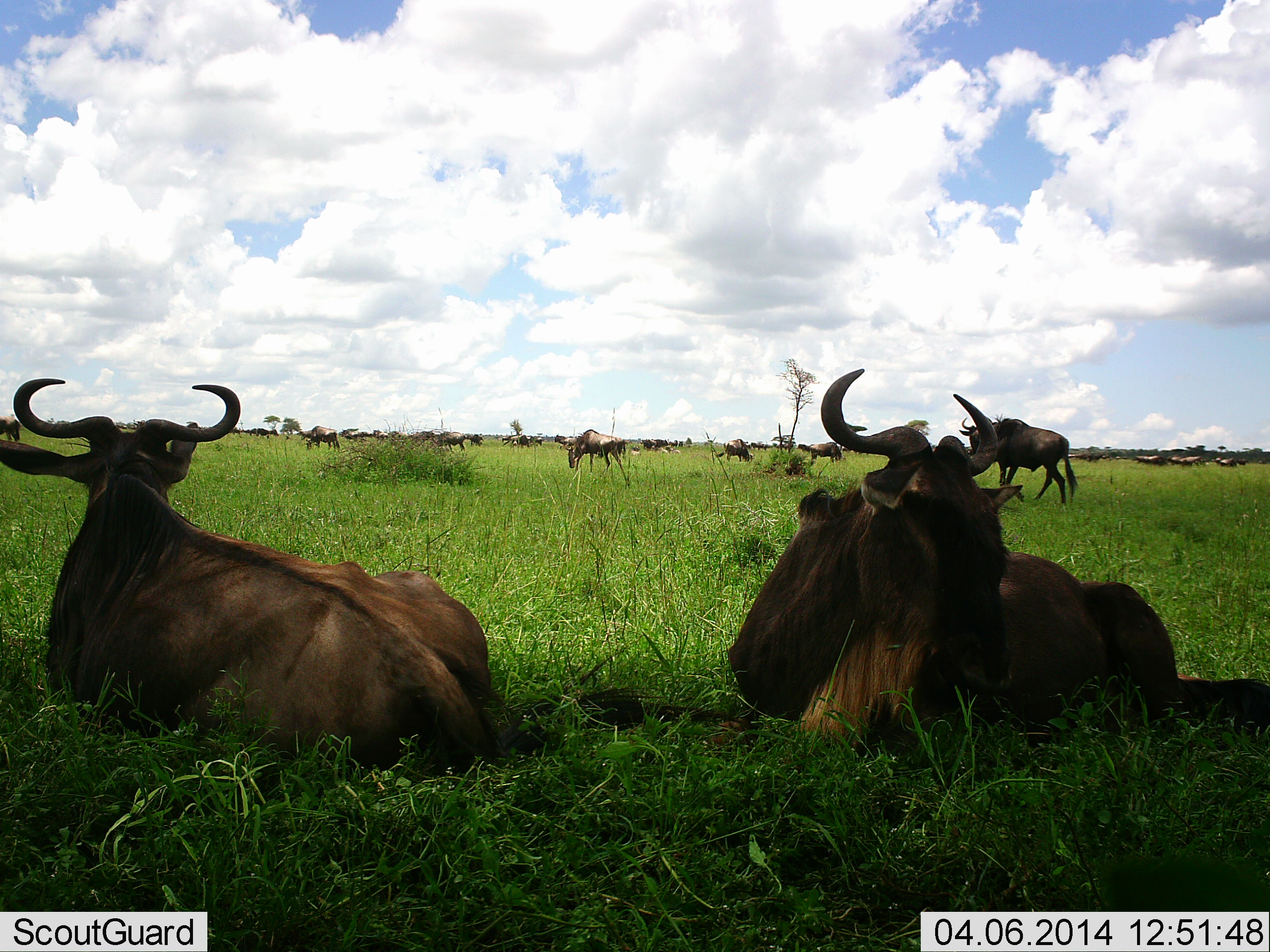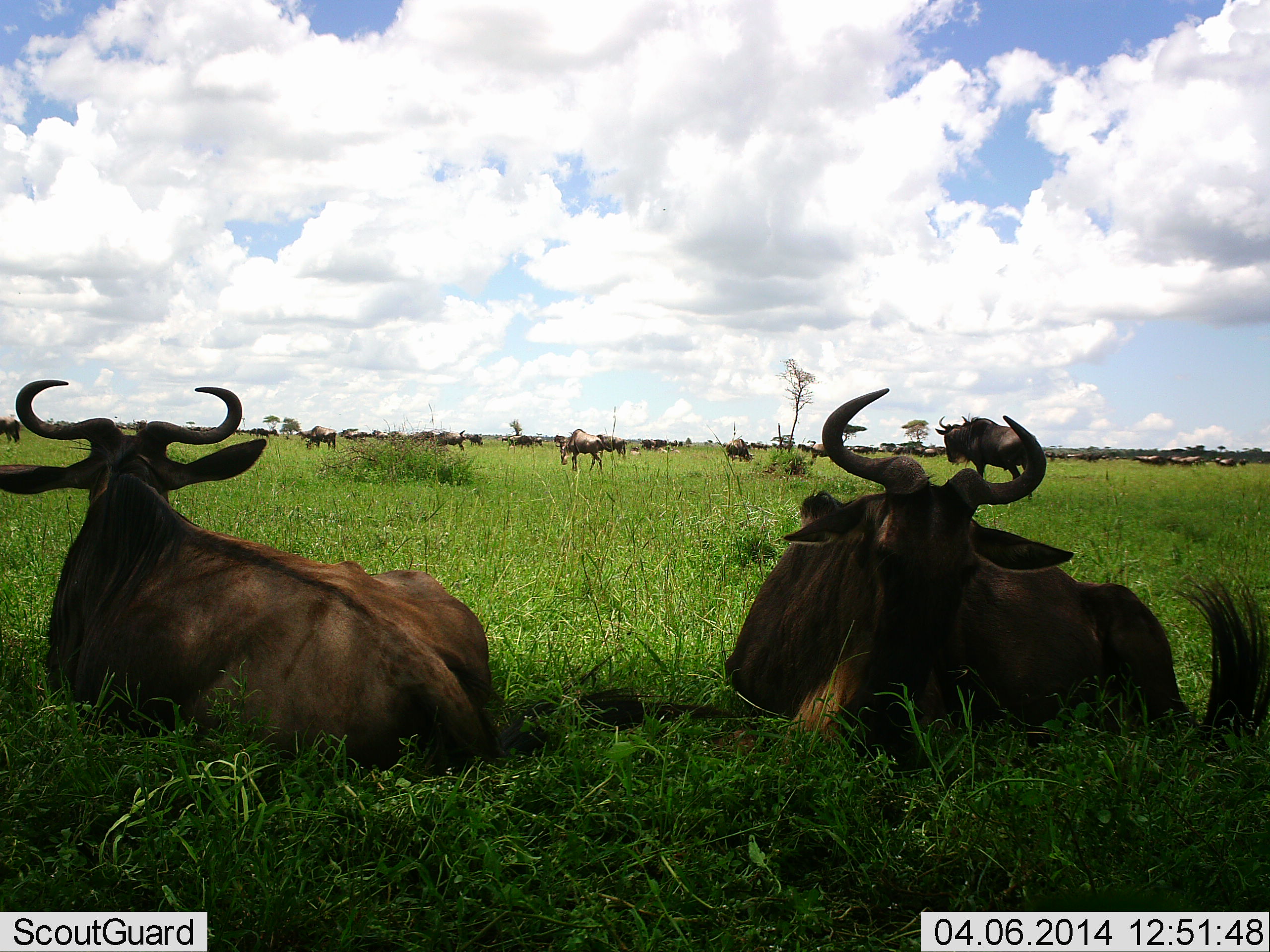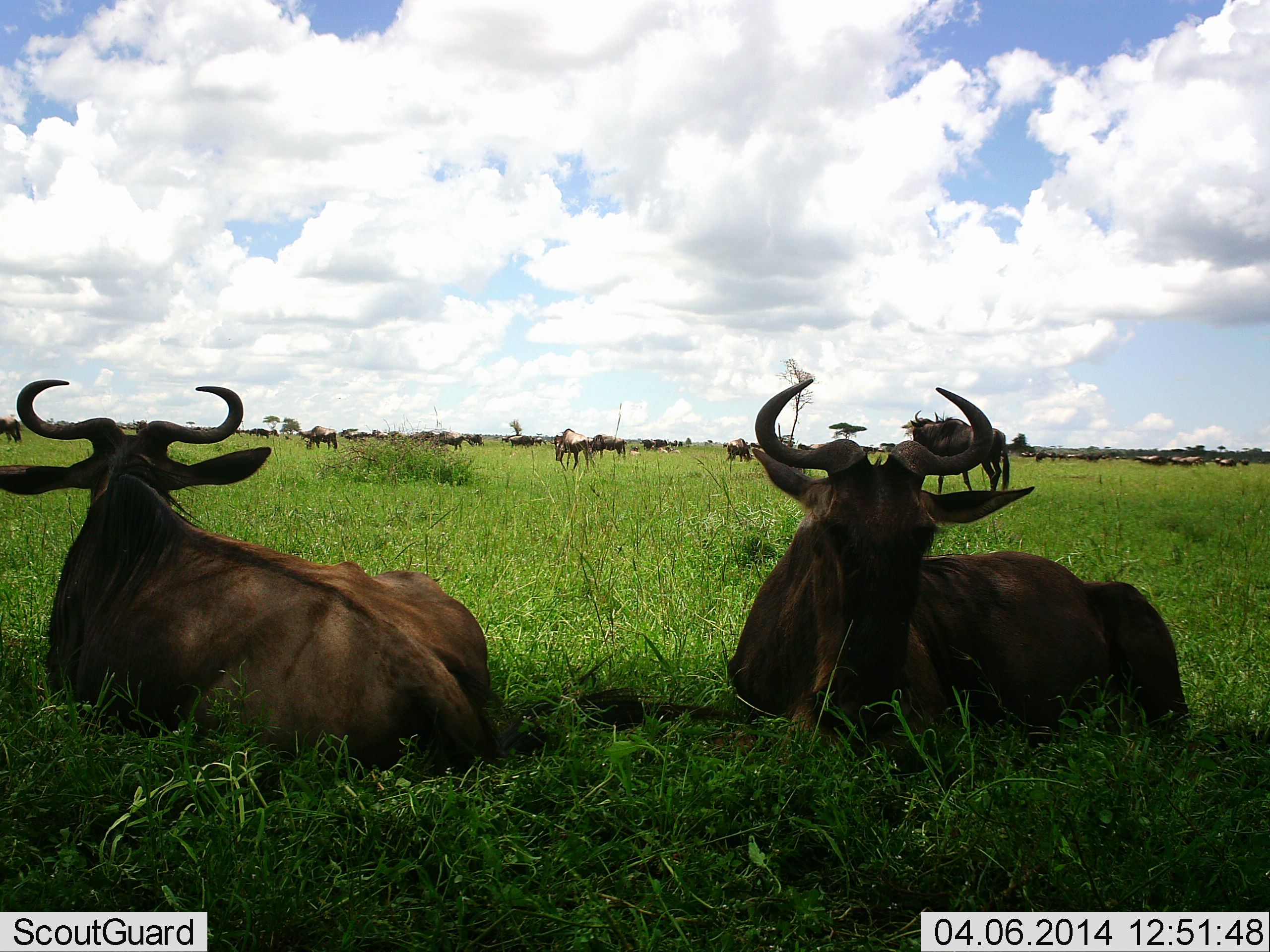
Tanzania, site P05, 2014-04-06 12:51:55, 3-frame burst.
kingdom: Animalia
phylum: Chordata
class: Mammalia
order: Artiodactyla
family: Bovidae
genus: Connochaetes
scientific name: Connochaetes taurinus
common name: blue wildebeest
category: wildebeest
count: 11-50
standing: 50%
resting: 100%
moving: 50%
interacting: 0%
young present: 0%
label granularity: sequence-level